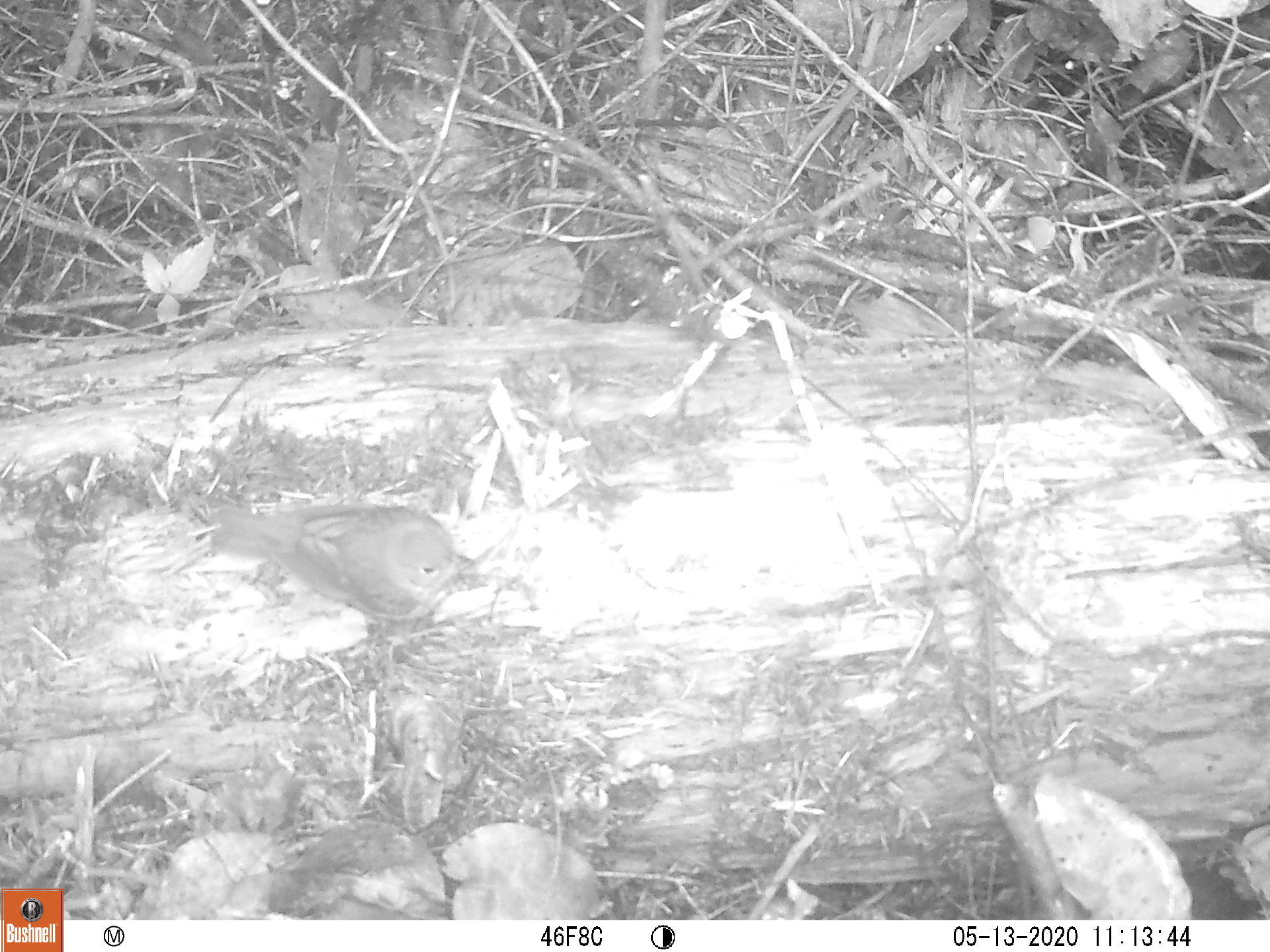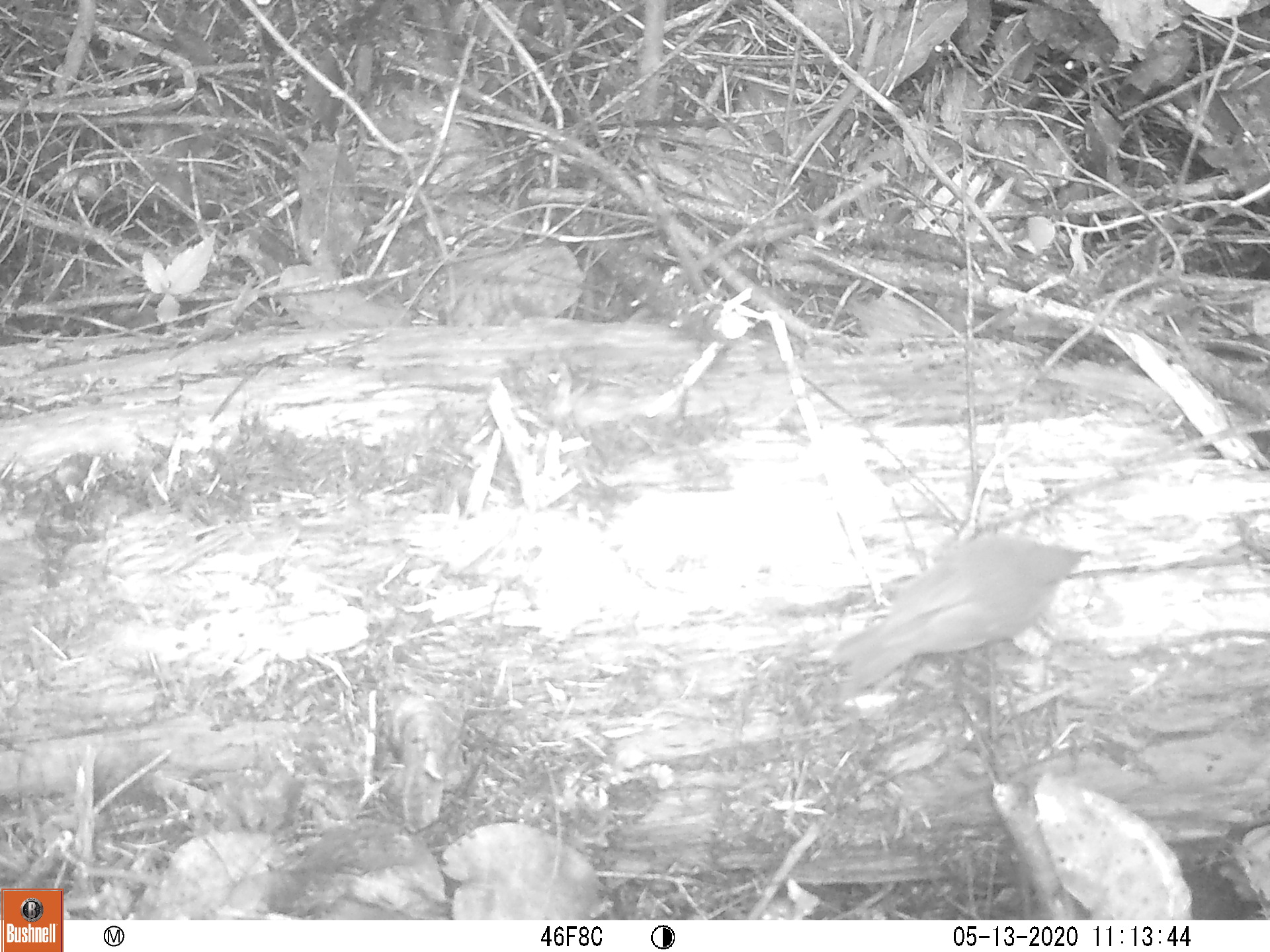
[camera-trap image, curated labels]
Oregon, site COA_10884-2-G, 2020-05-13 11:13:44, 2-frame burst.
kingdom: Animalia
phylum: Chordata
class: Aves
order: Passeriformes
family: Turdidae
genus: Catharus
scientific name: Catharus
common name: brown thrushes and nightingale-thrushes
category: catharus species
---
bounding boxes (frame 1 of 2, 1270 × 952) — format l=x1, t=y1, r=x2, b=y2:
catharus species: l=203, t=491, r=475, b=626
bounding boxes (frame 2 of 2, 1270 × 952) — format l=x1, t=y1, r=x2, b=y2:
catharus species: l=828, t=534, r=1102, b=707